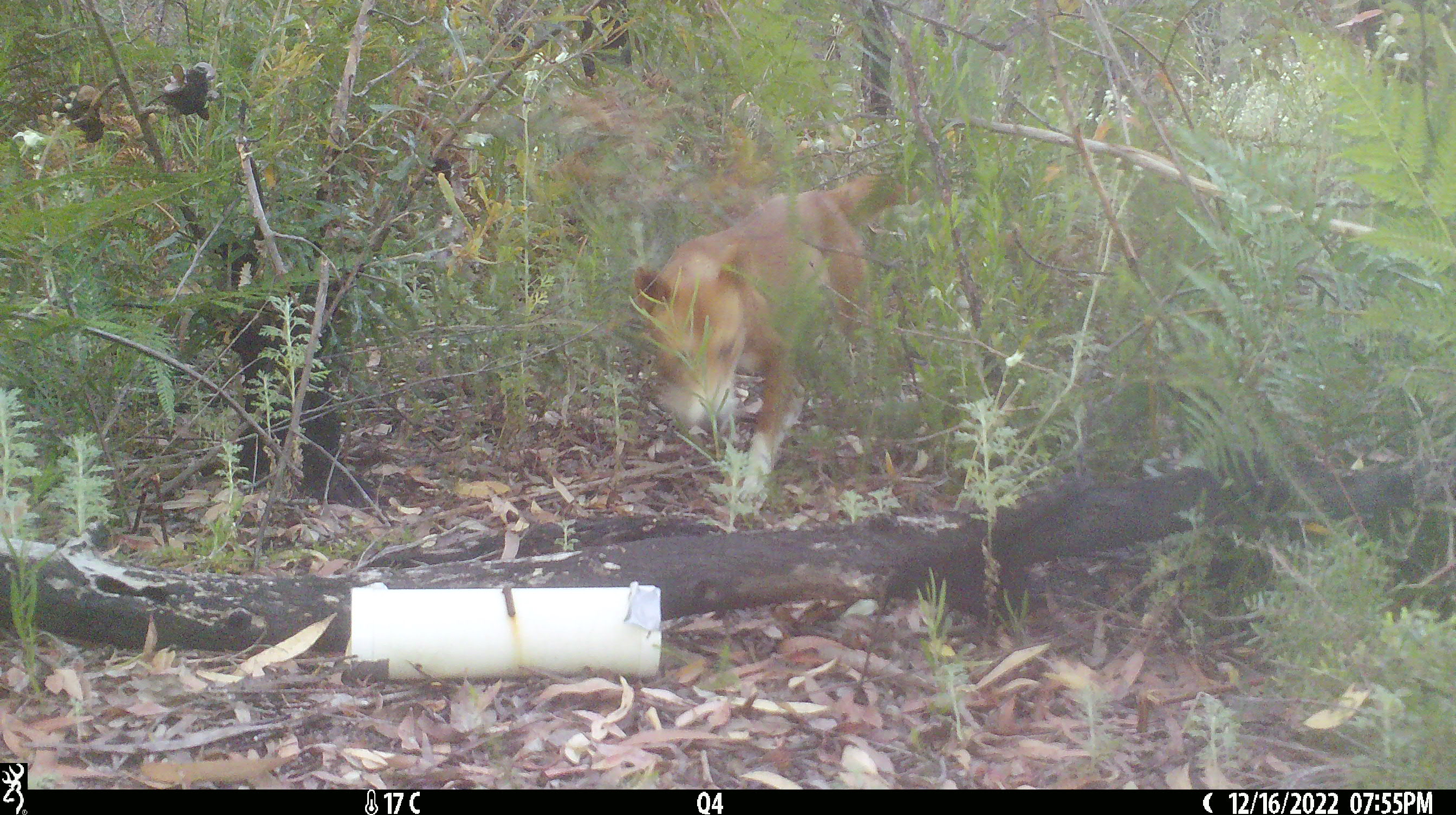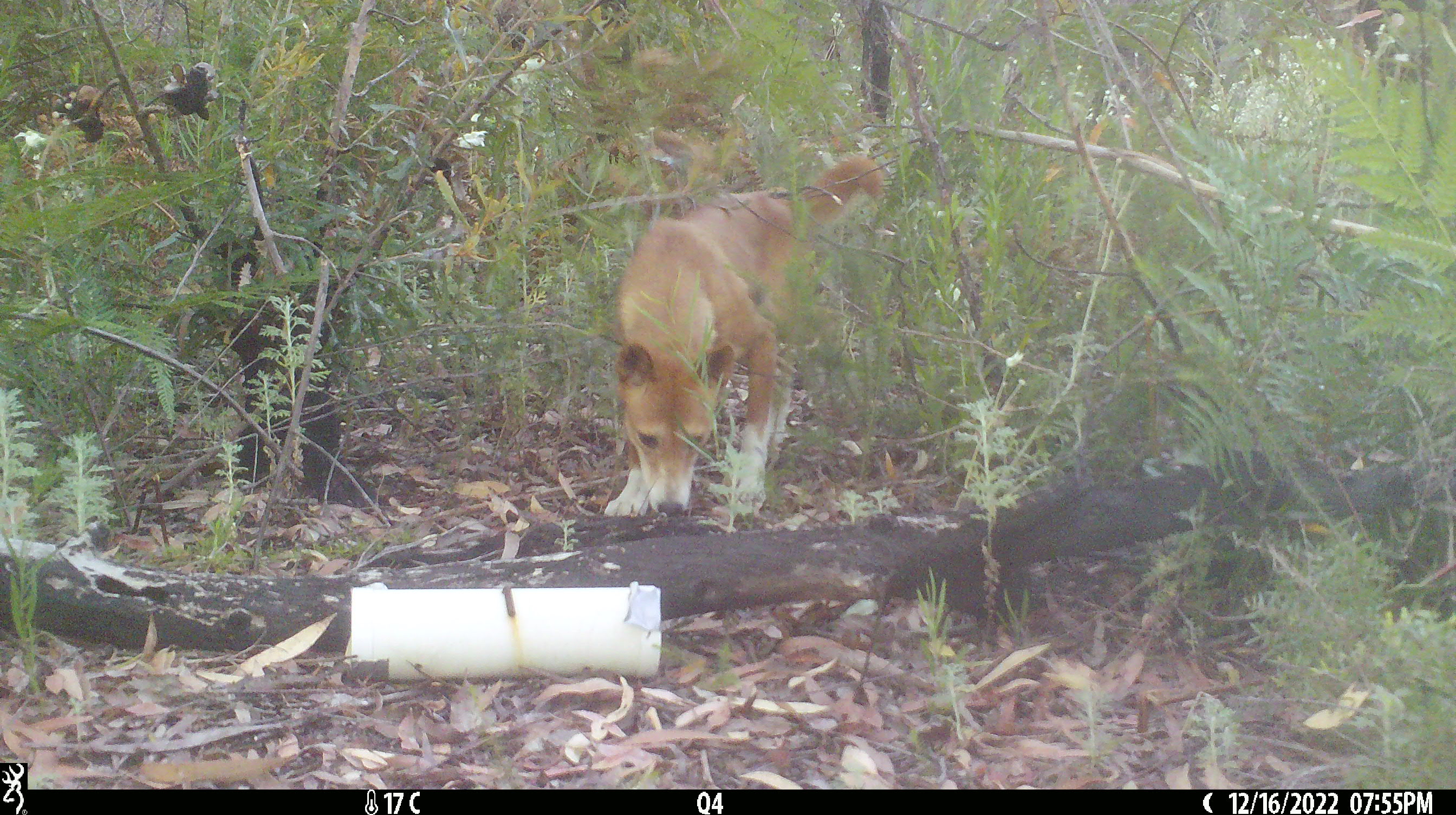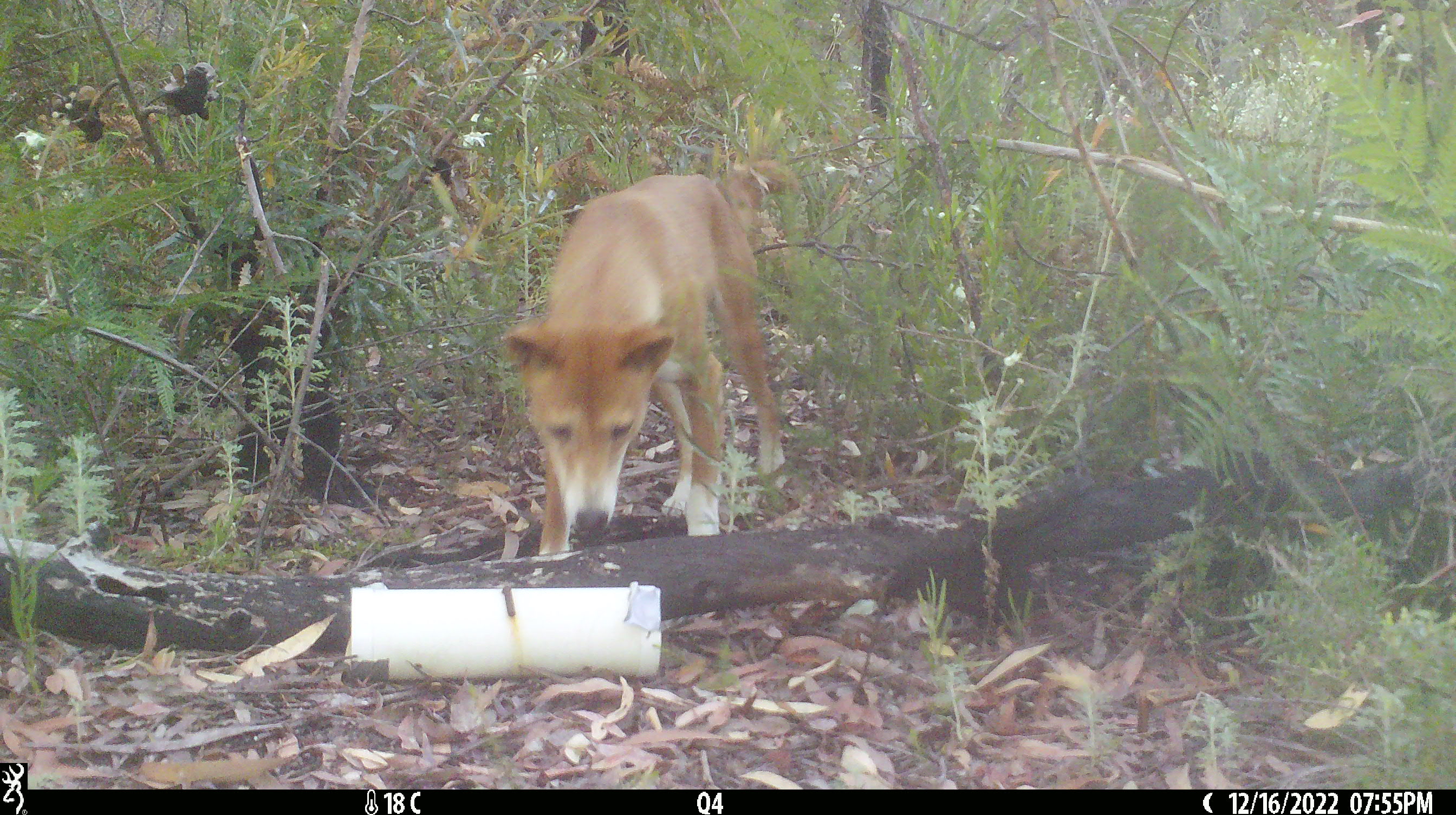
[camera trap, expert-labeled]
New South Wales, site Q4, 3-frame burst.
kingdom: Animalia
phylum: Chordata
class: Mammalia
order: Carnivora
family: Canidae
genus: Canis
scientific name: Canis familiaris dingo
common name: dingo